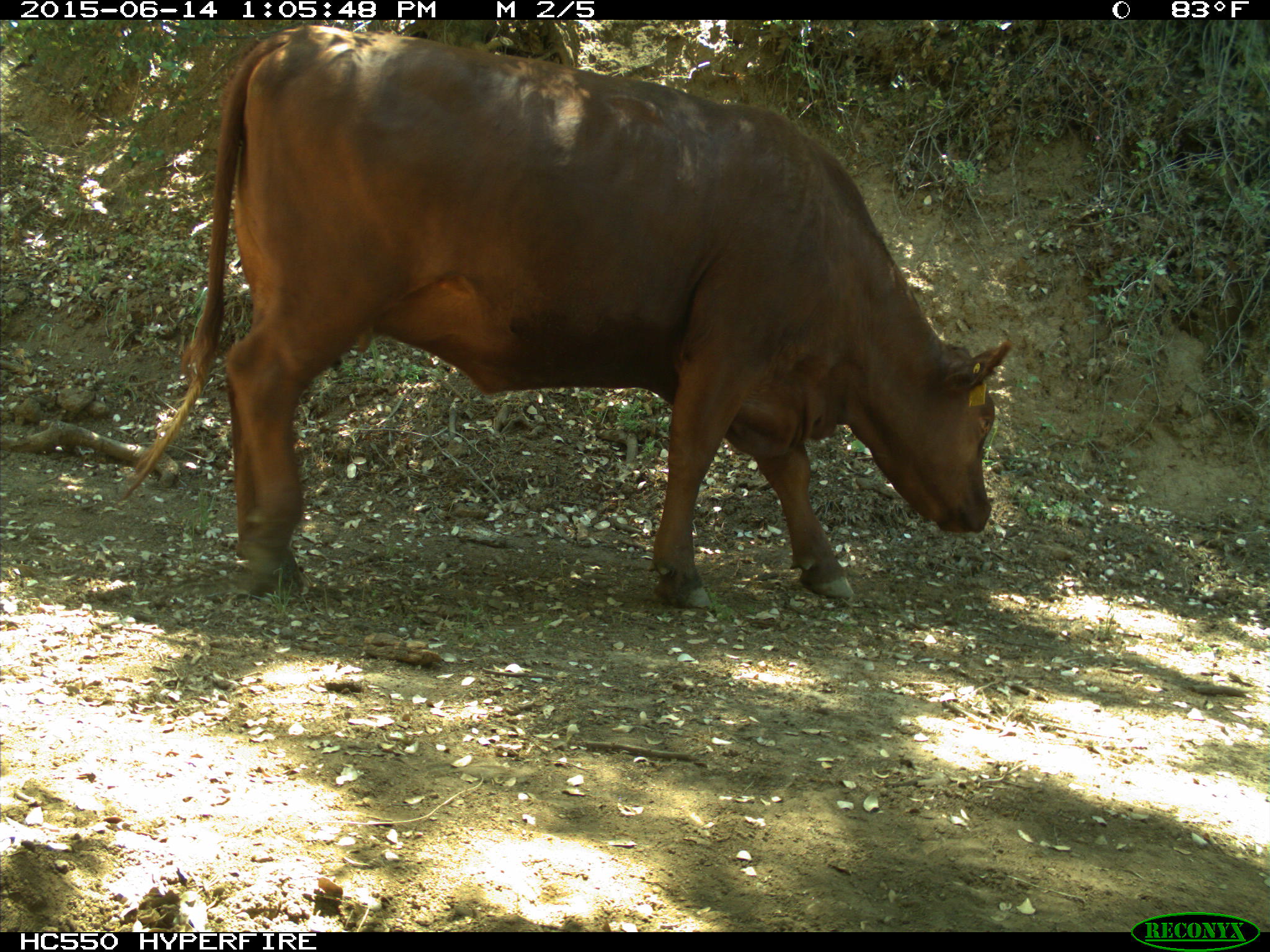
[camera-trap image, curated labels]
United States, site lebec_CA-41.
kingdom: Animalia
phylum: Chordata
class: Mammalia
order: Artiodactyla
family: Bovidae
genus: Bos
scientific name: Bos taurus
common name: domestic cow